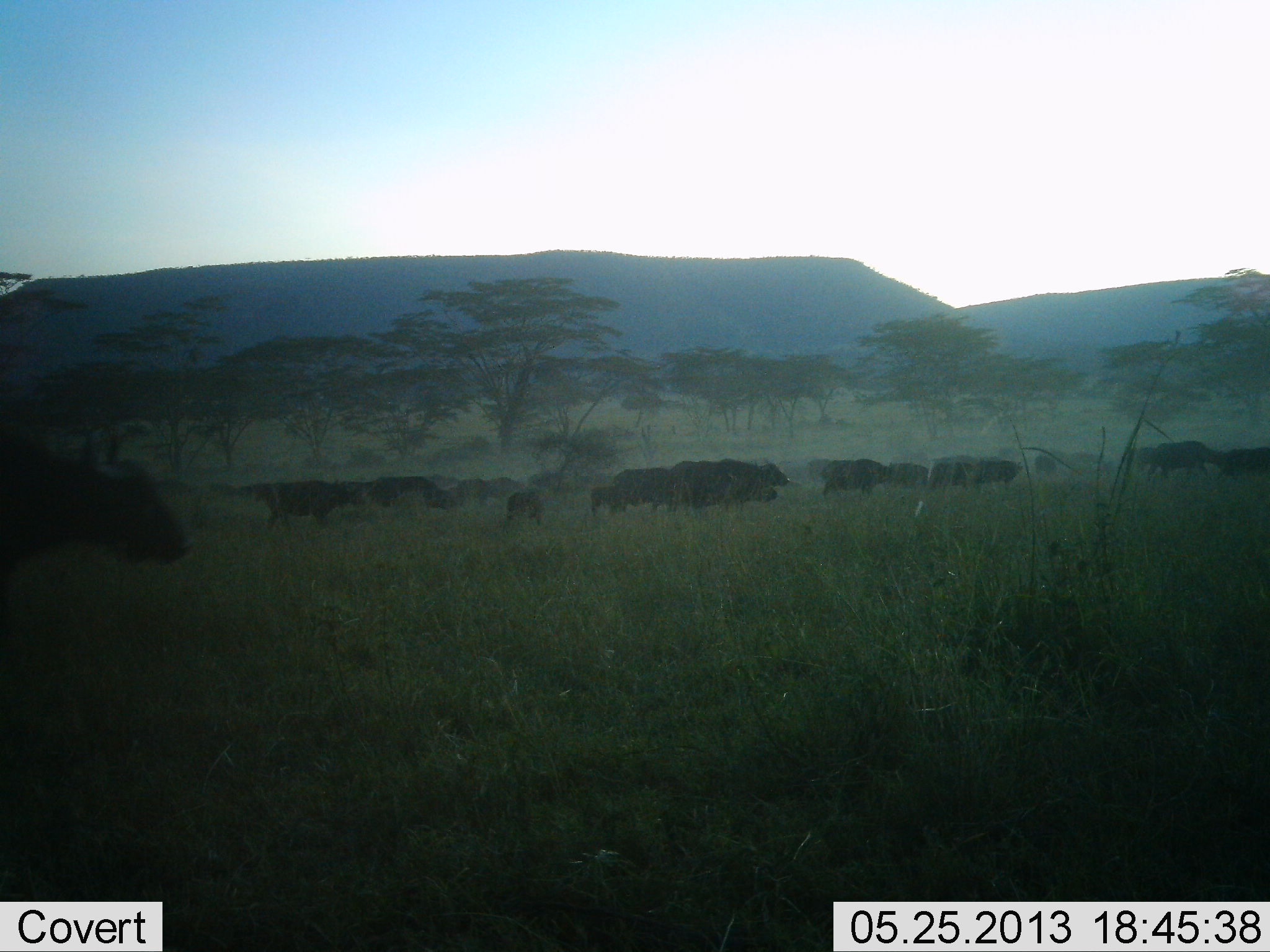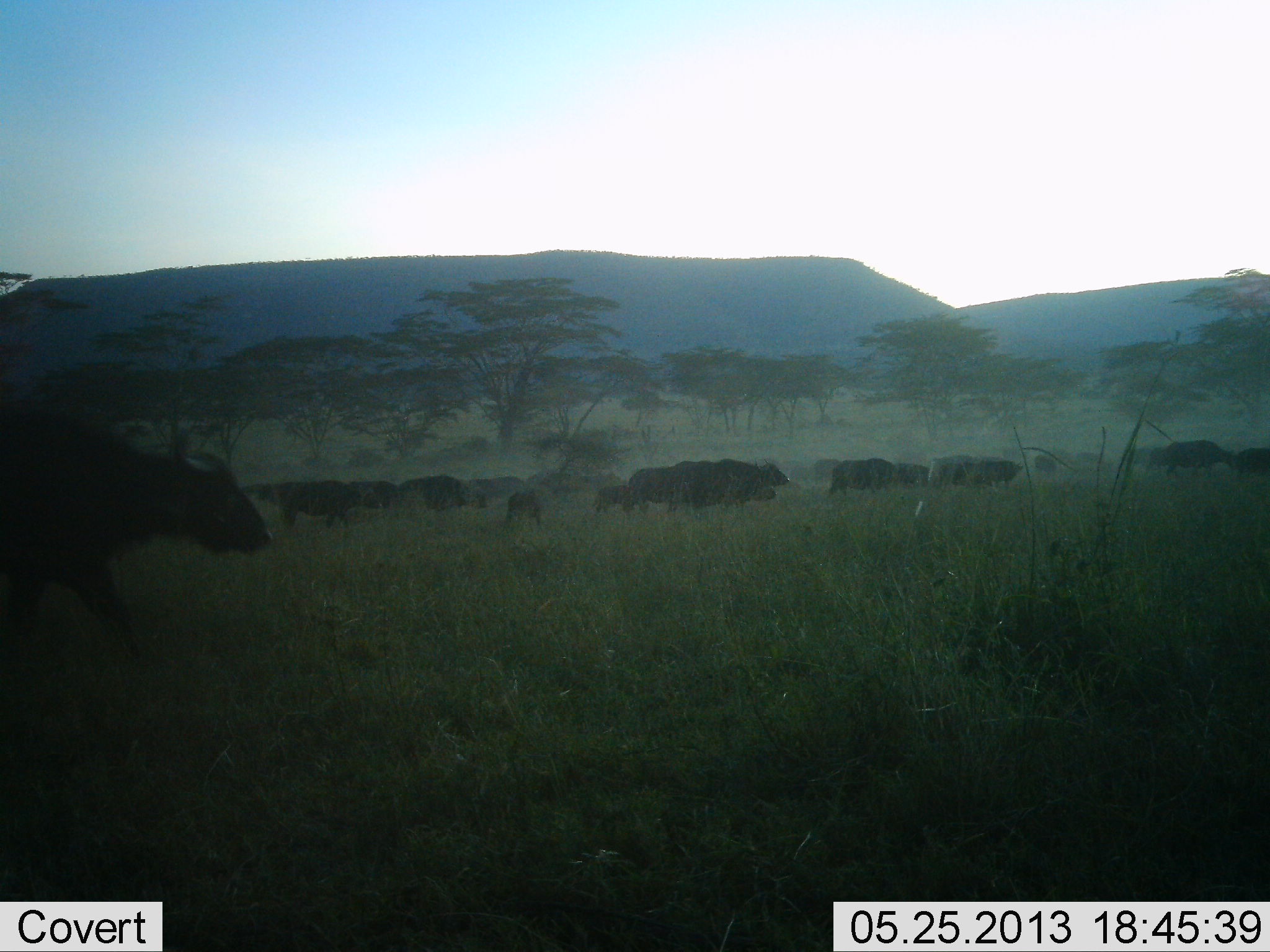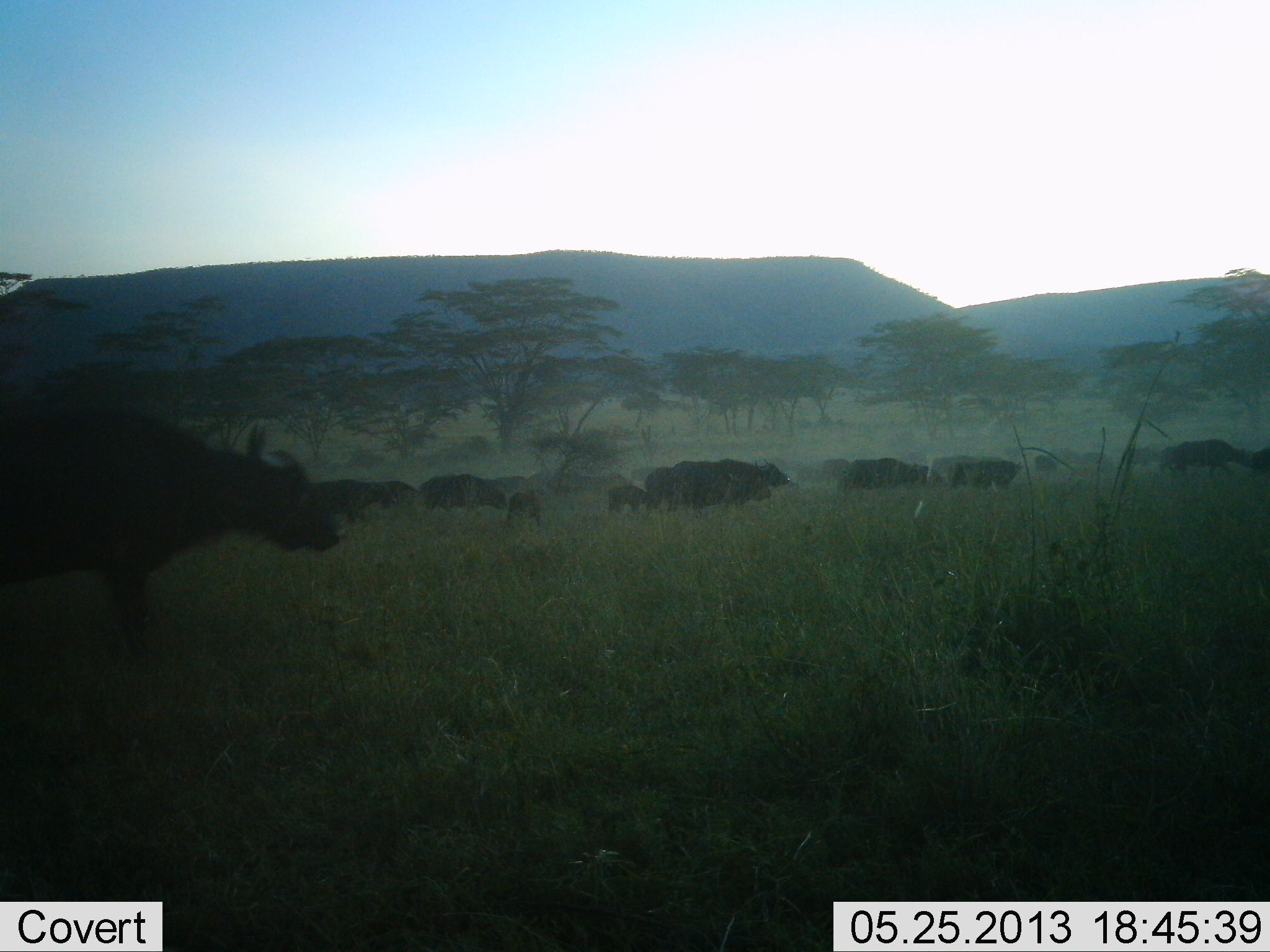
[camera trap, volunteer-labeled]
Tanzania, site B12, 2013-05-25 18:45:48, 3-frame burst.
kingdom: Animalia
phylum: Chordata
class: Mammalia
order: Artiodactyla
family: Bovidae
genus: Syncerus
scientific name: Syncerus caffer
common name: cape buffalo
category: buffalo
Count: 11-50.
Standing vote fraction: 14%.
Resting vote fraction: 0%.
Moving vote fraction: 93%.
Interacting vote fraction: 0%.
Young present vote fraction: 43%.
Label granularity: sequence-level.